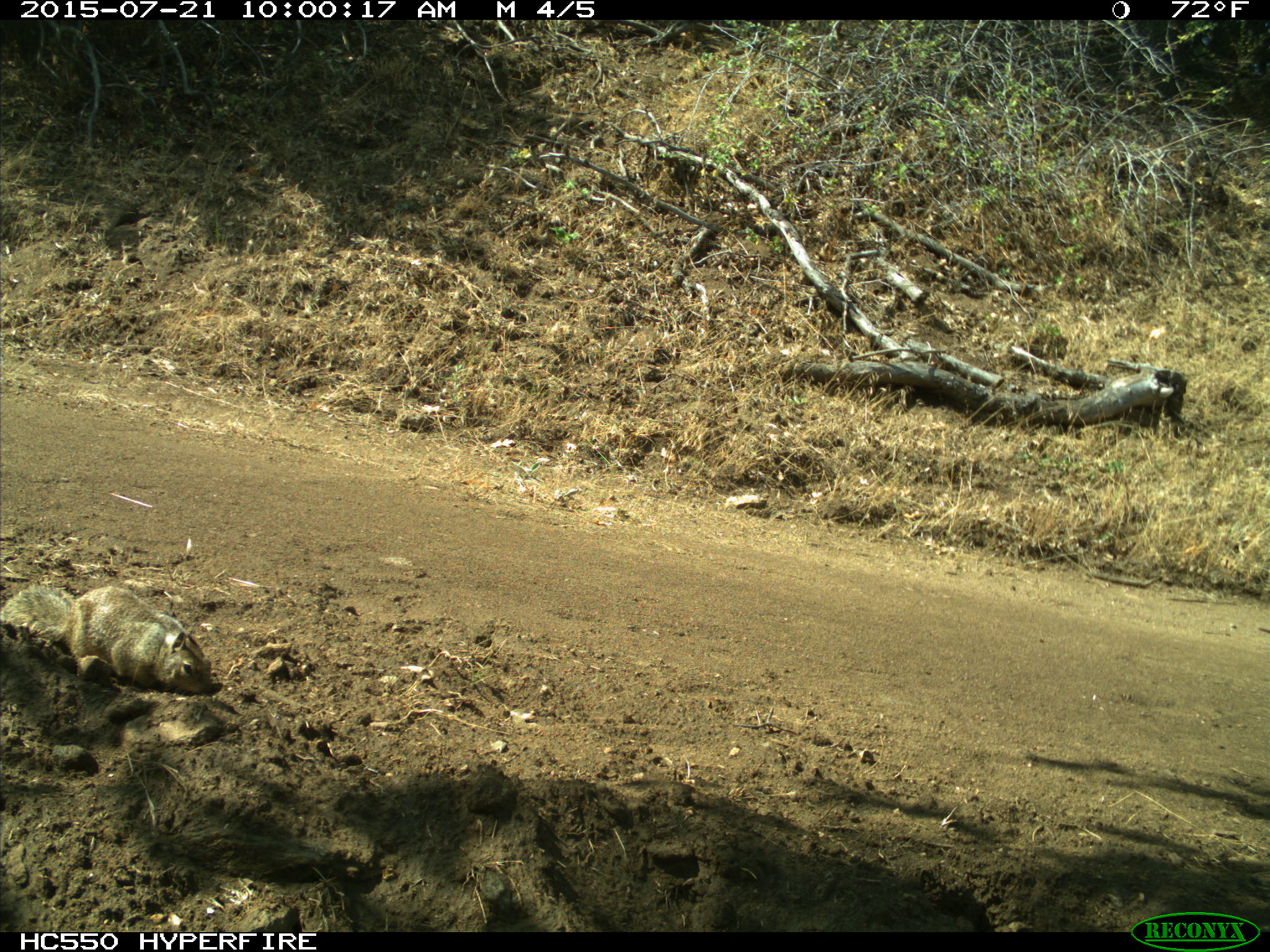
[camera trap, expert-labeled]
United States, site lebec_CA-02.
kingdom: Animalia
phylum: Chordata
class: Mammalia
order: Rodentia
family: Sciuridae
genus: Otospermophilus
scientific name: Otospermophilus beecheyi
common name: california ground squirrel